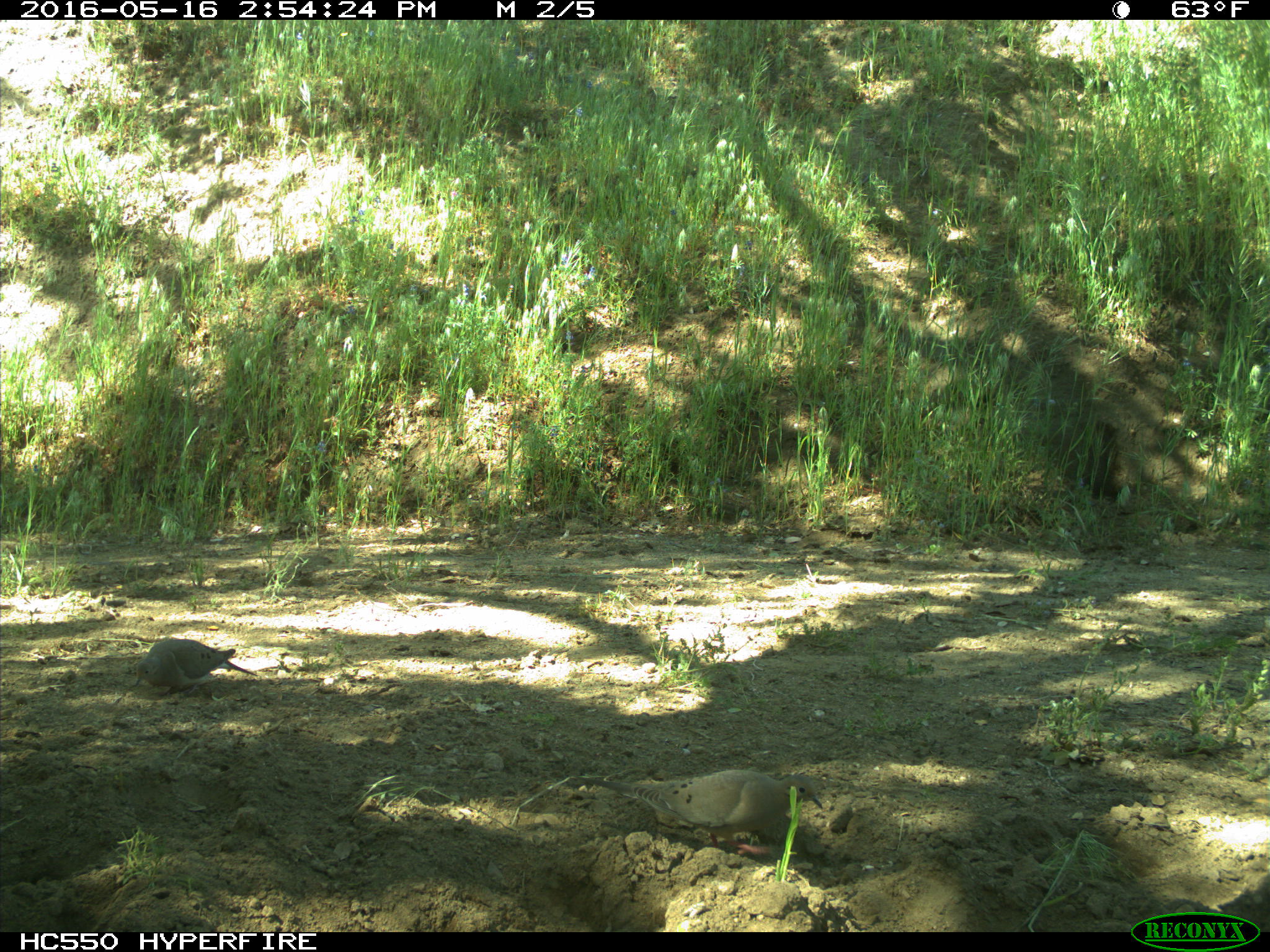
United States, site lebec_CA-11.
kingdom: Animalia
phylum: Chordata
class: Aves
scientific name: Aves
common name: birds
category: unidentified bird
Unidentified bird (birds) (Aves).